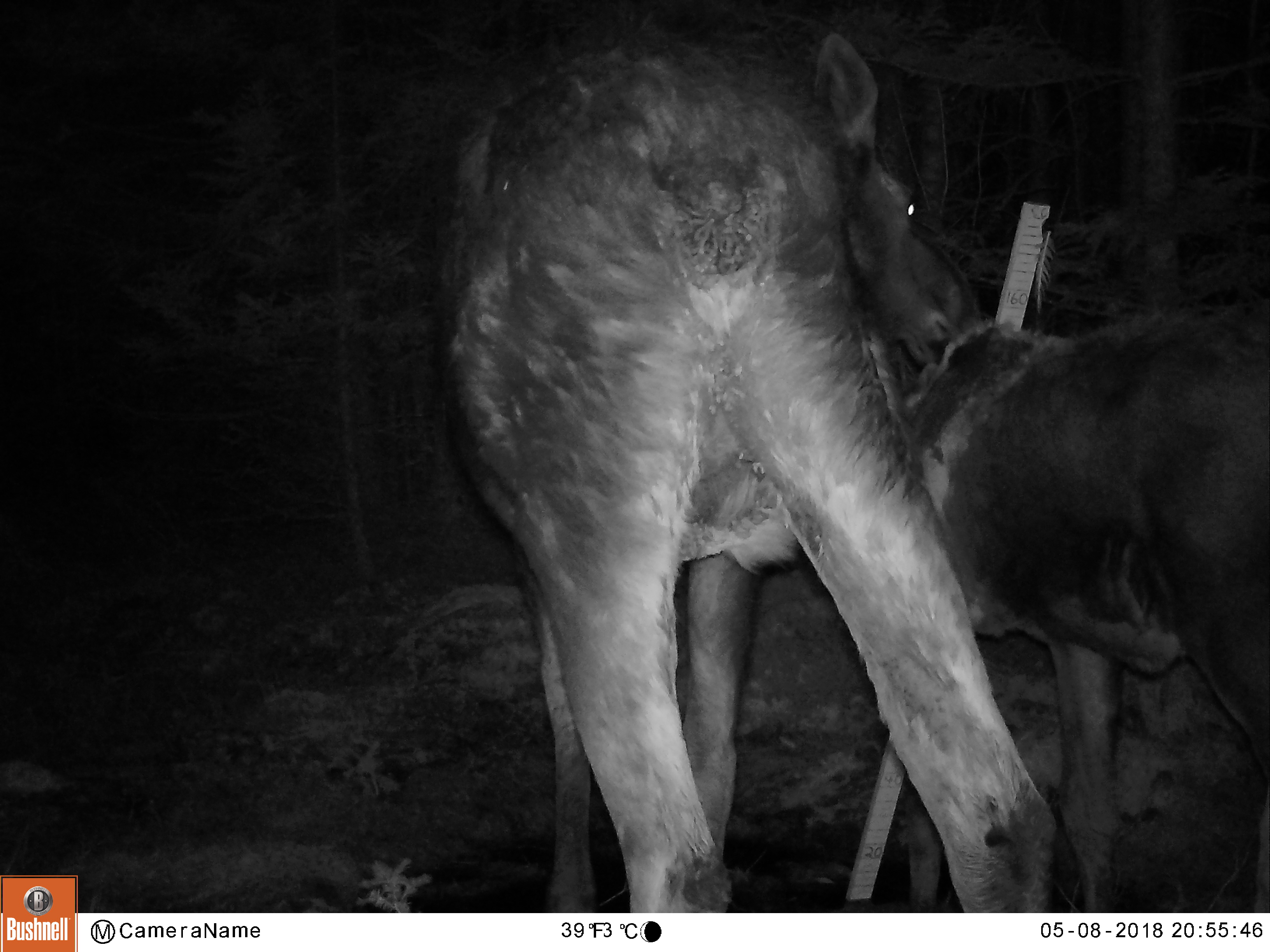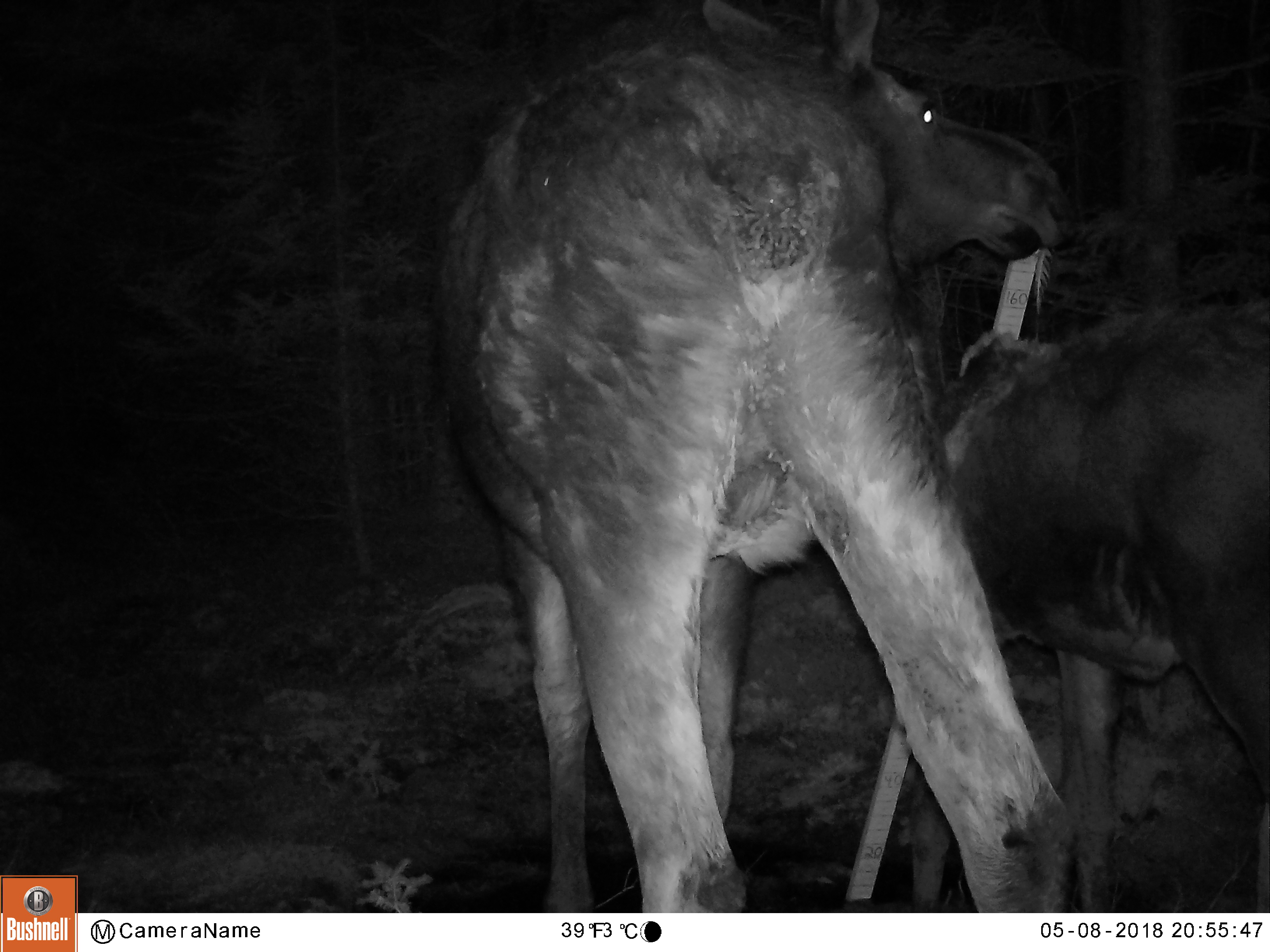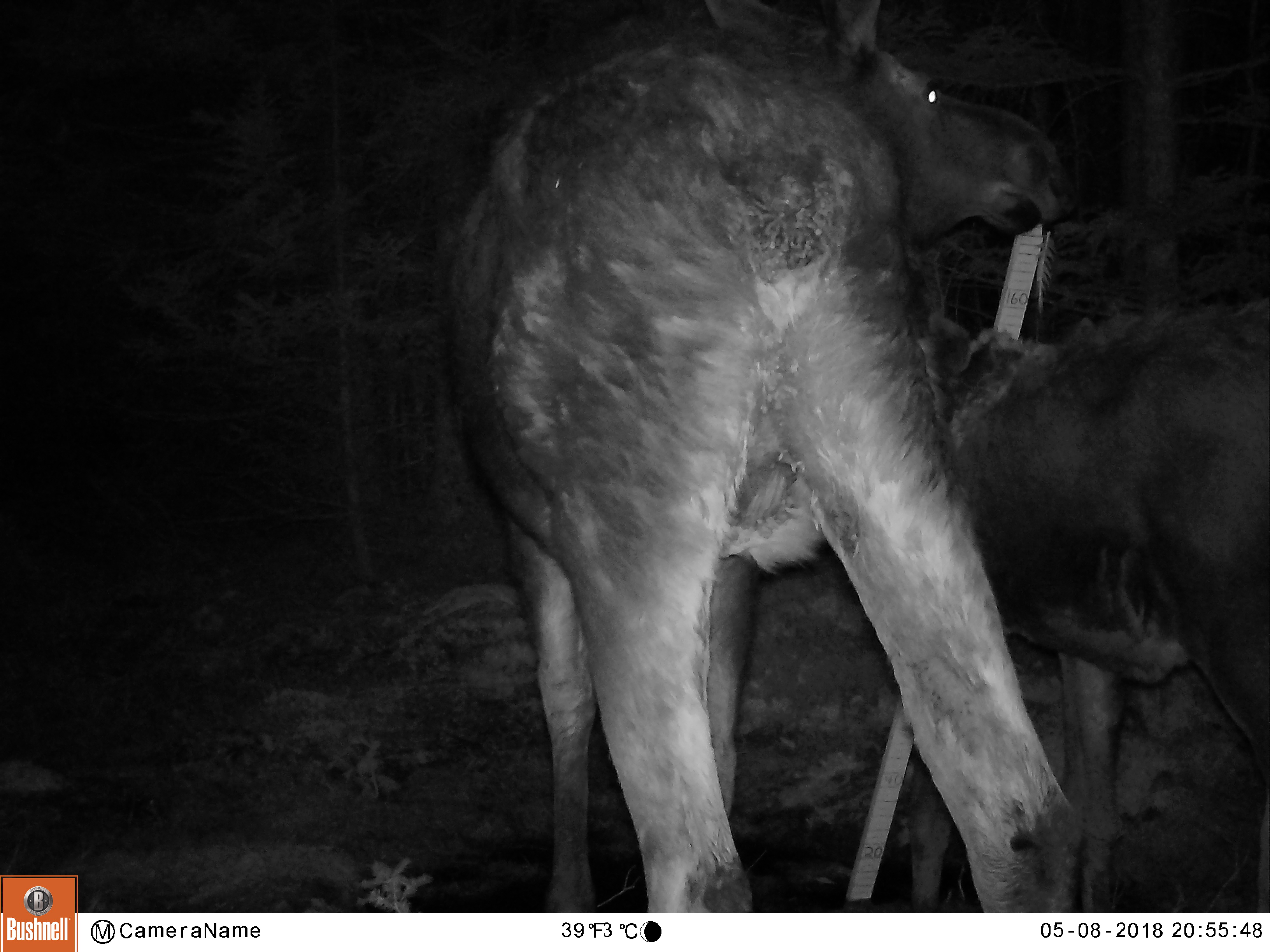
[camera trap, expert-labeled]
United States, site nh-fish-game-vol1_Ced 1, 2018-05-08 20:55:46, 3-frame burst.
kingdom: Animalia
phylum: Chordata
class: Mammalia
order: Artiodactyla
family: Cervidae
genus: Alces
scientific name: Alces alces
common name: moose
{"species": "moose (Alces alces)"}